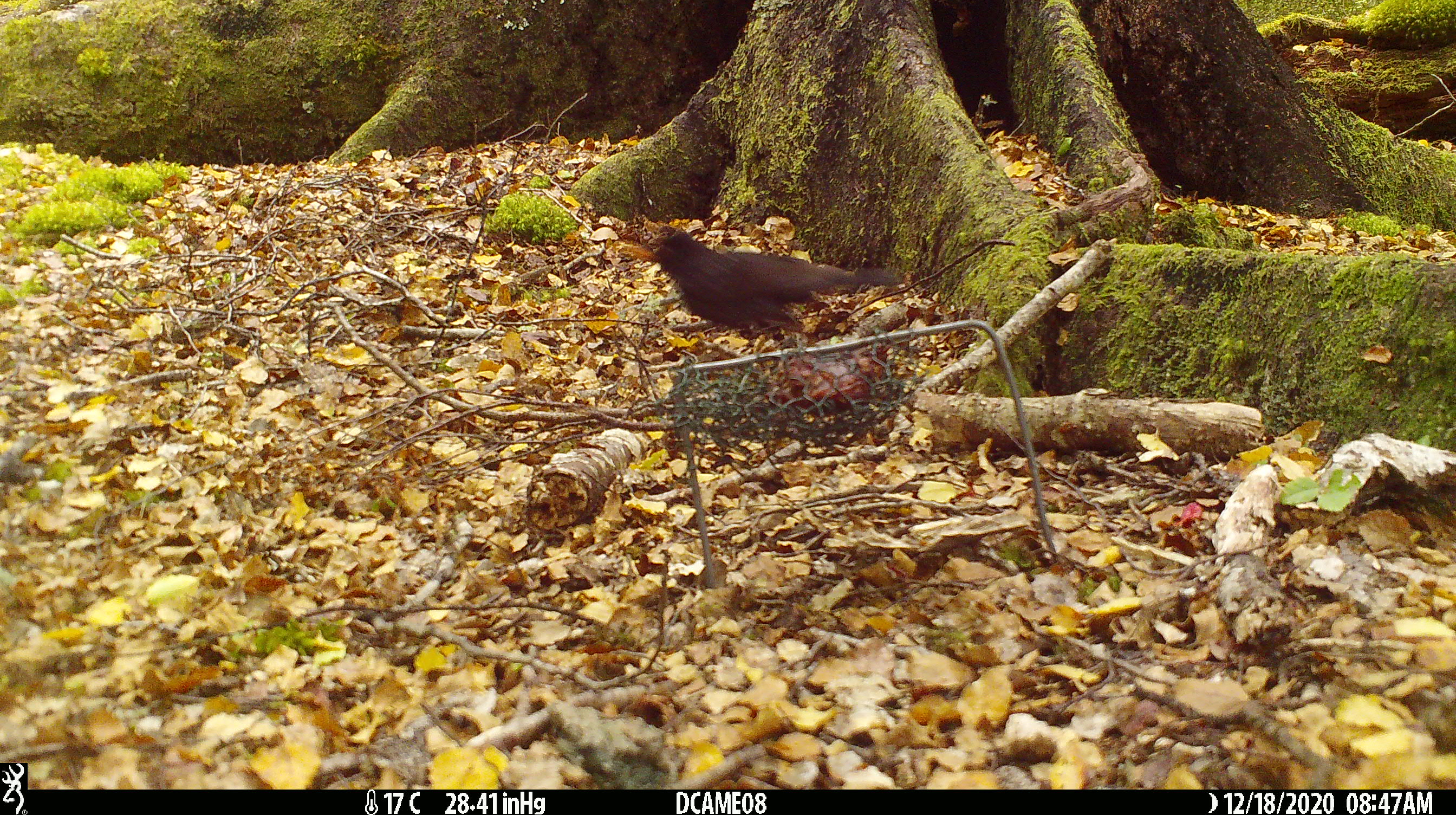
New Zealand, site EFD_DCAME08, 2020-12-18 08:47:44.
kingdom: Animalia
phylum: Chordata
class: Aves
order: Passeriformes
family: Turdidae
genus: Turdus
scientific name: Turdus merula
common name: eurasian blackbird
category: blackbird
Blackbird (eurasian blackbird) (Turdus merula).